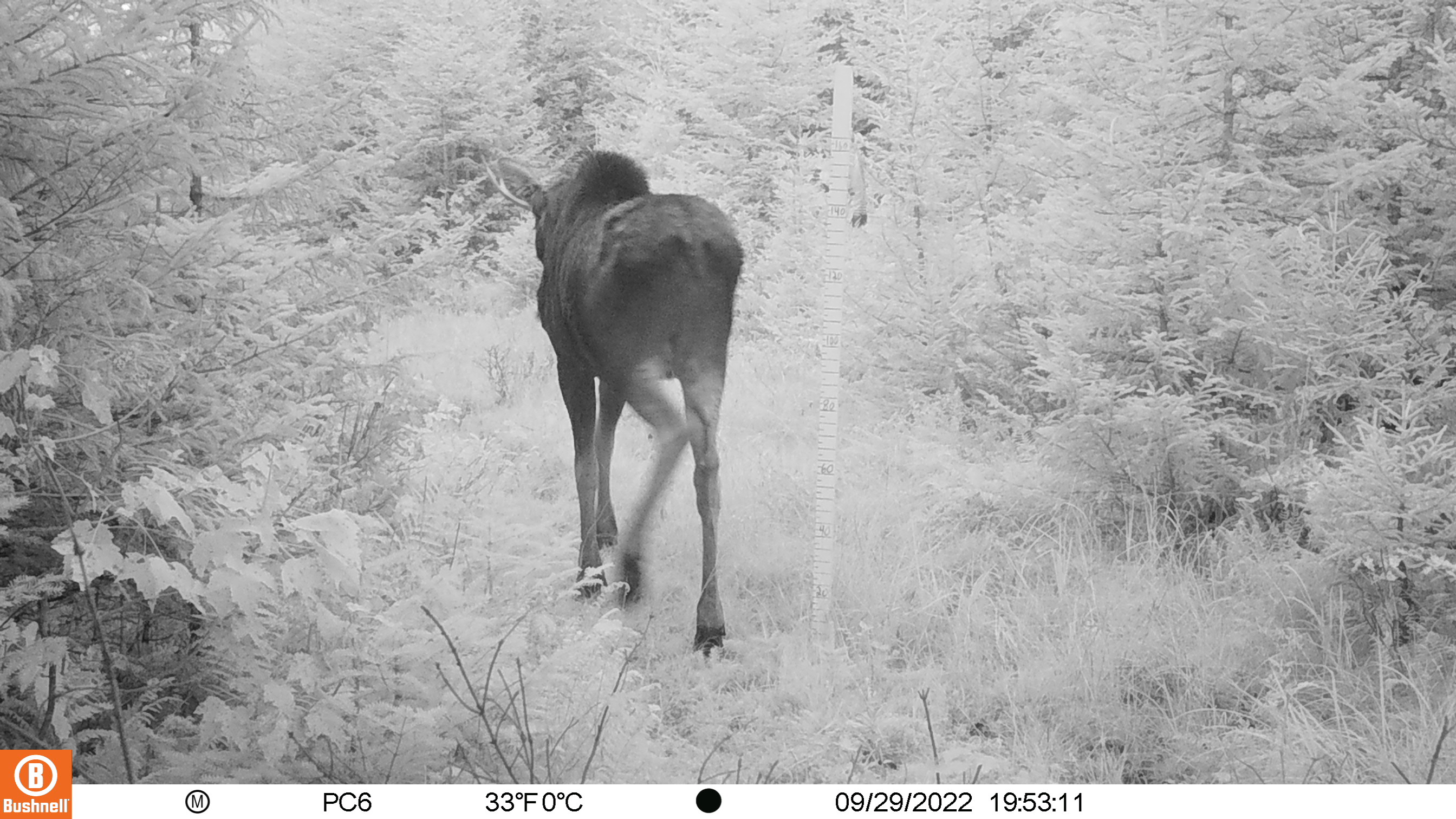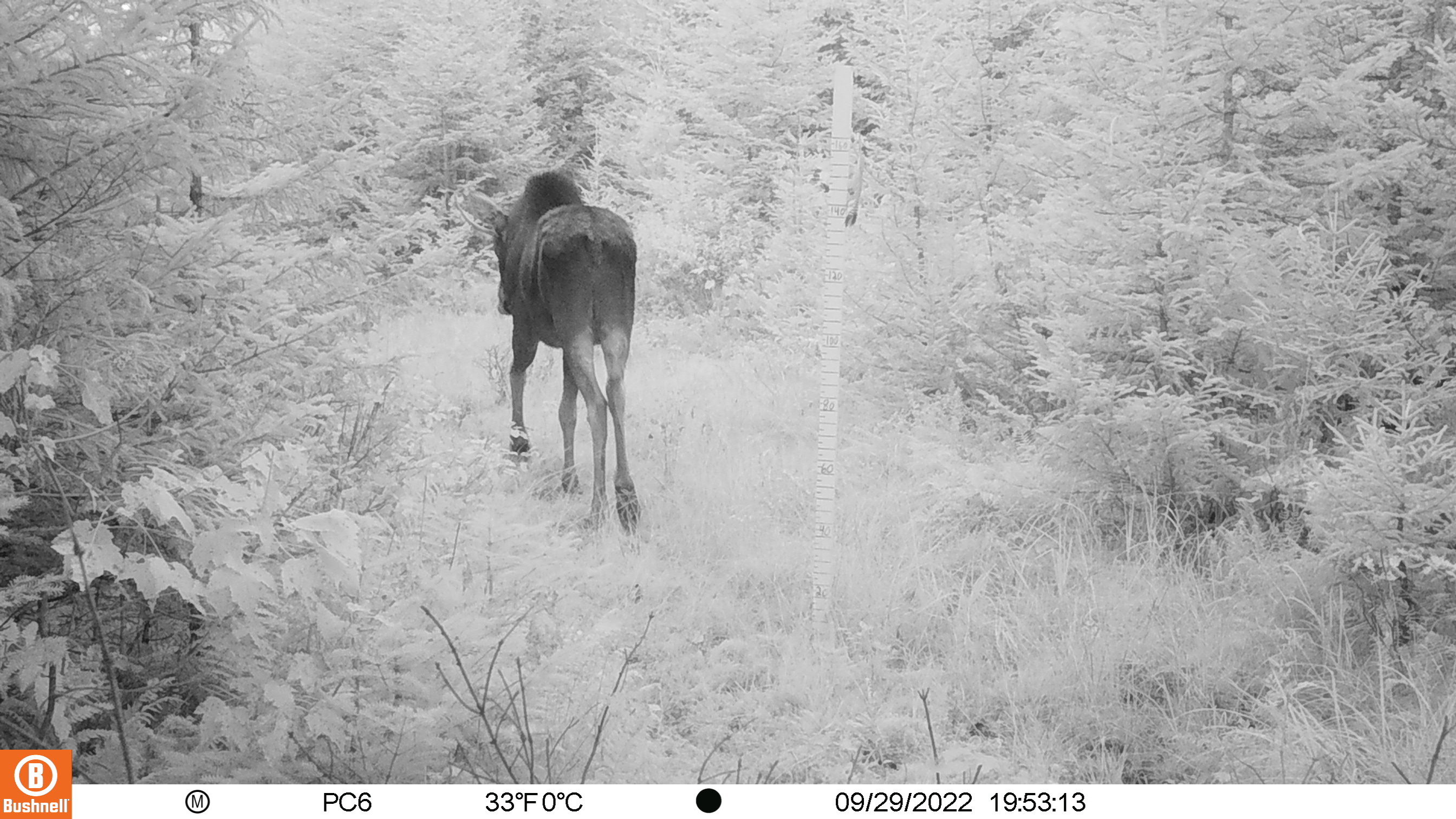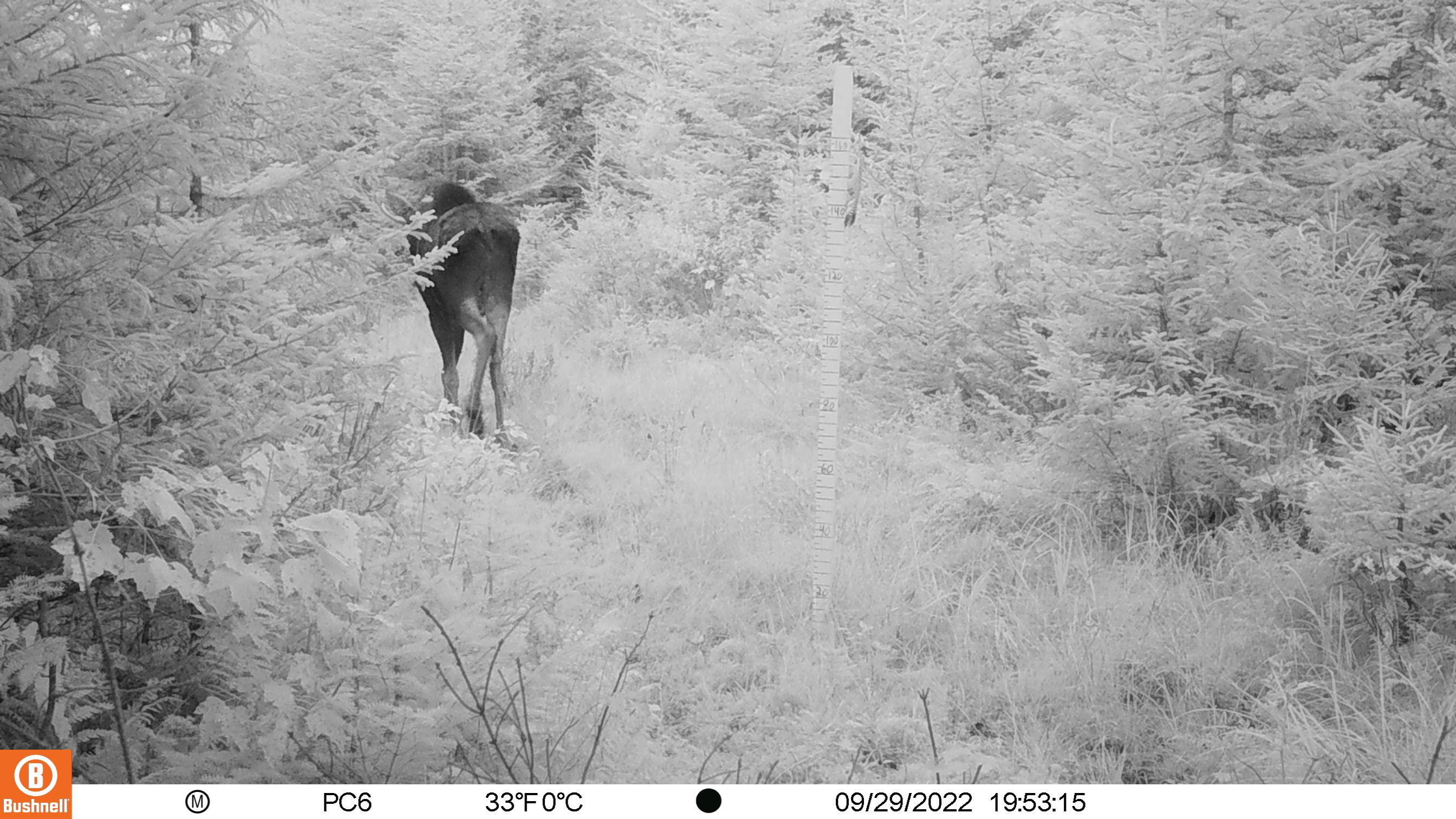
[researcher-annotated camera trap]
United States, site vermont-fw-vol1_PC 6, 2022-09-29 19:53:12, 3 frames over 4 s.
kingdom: Animalia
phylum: Chordata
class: Mammalia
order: Artiodactyla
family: Cervidae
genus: Alces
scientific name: Alces alces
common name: moose